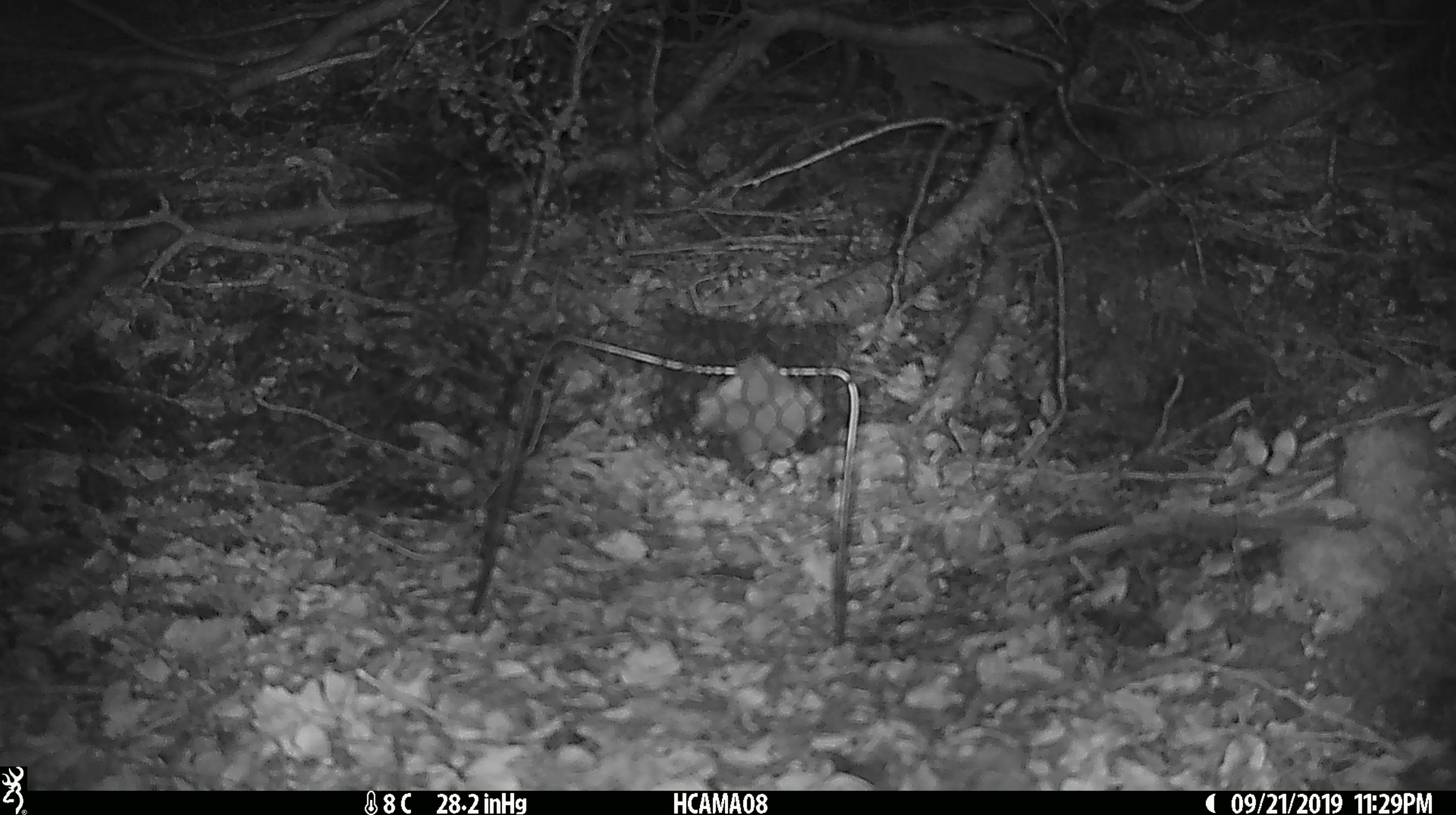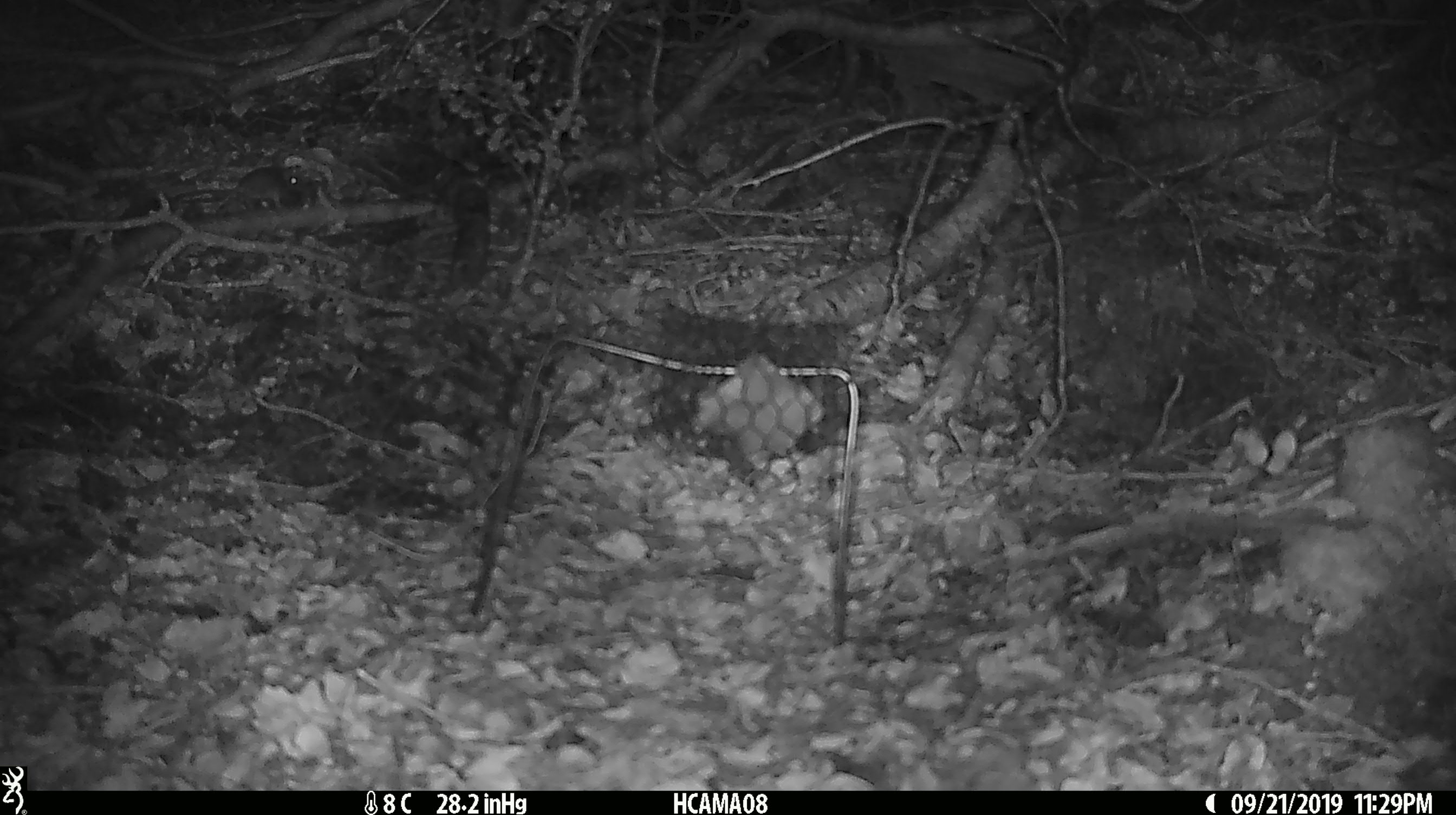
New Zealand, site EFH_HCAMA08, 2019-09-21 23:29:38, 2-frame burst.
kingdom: Animalia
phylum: Chordata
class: Mammalia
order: Rodentia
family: Muridae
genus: Mus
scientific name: Mus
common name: mouse